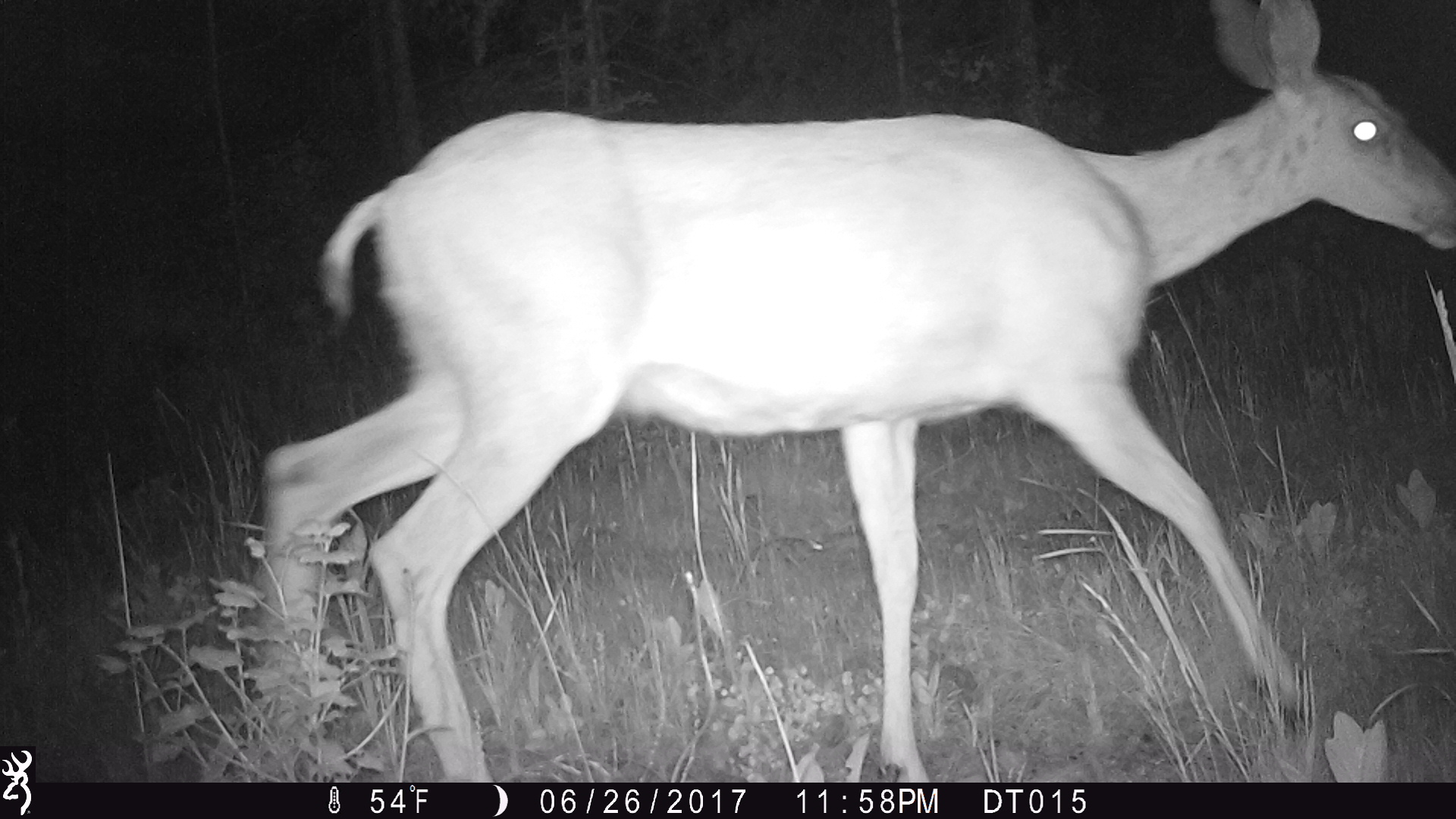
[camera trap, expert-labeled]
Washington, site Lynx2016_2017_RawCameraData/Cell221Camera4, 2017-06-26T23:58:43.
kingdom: Animalia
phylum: Chordata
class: Mammalia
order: Artiodactyla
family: Cervidae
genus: Odocoileus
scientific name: Odocoileus hemionus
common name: mule deer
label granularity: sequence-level